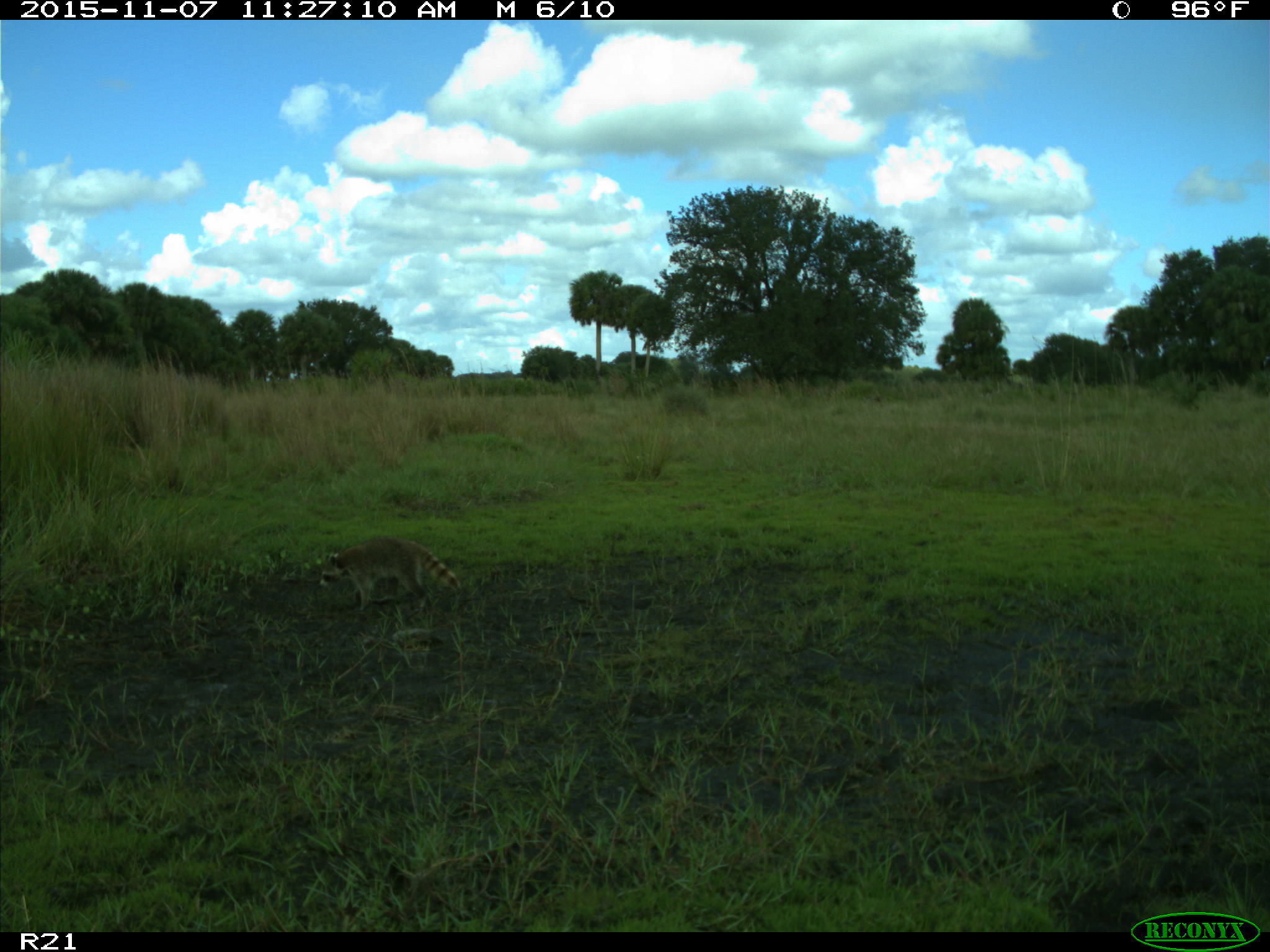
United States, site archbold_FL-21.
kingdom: Animalia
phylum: Chordata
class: Mammalia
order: Carnivora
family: Procyonidae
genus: Procyon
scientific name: Procyon lotor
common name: common raccoon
Procyon lotor (common raccoon).